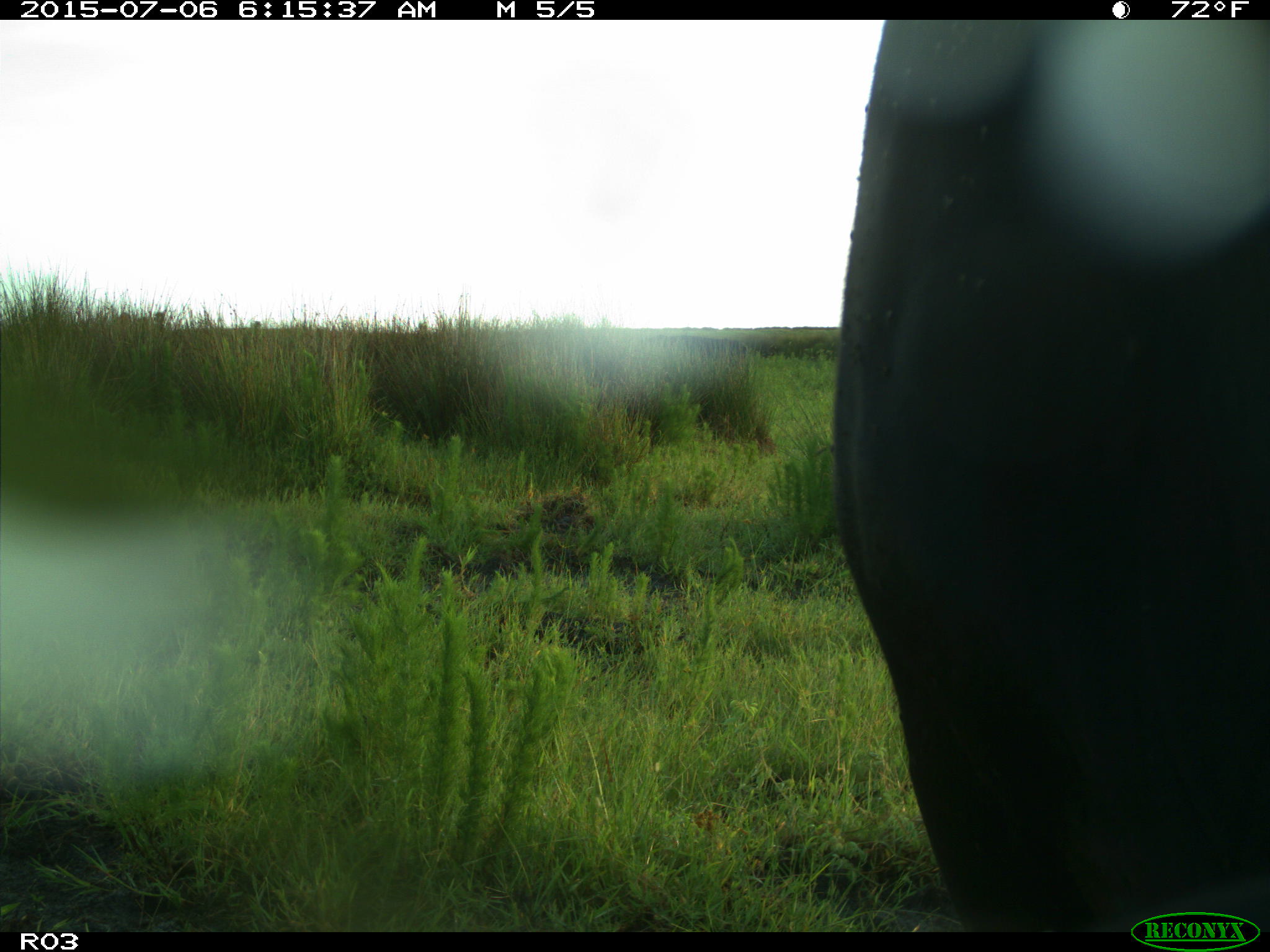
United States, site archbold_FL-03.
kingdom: Animalia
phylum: Chordata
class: Mammalia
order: Artiodactyla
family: Bovidae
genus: Bos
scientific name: Bos taurus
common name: domestic cow